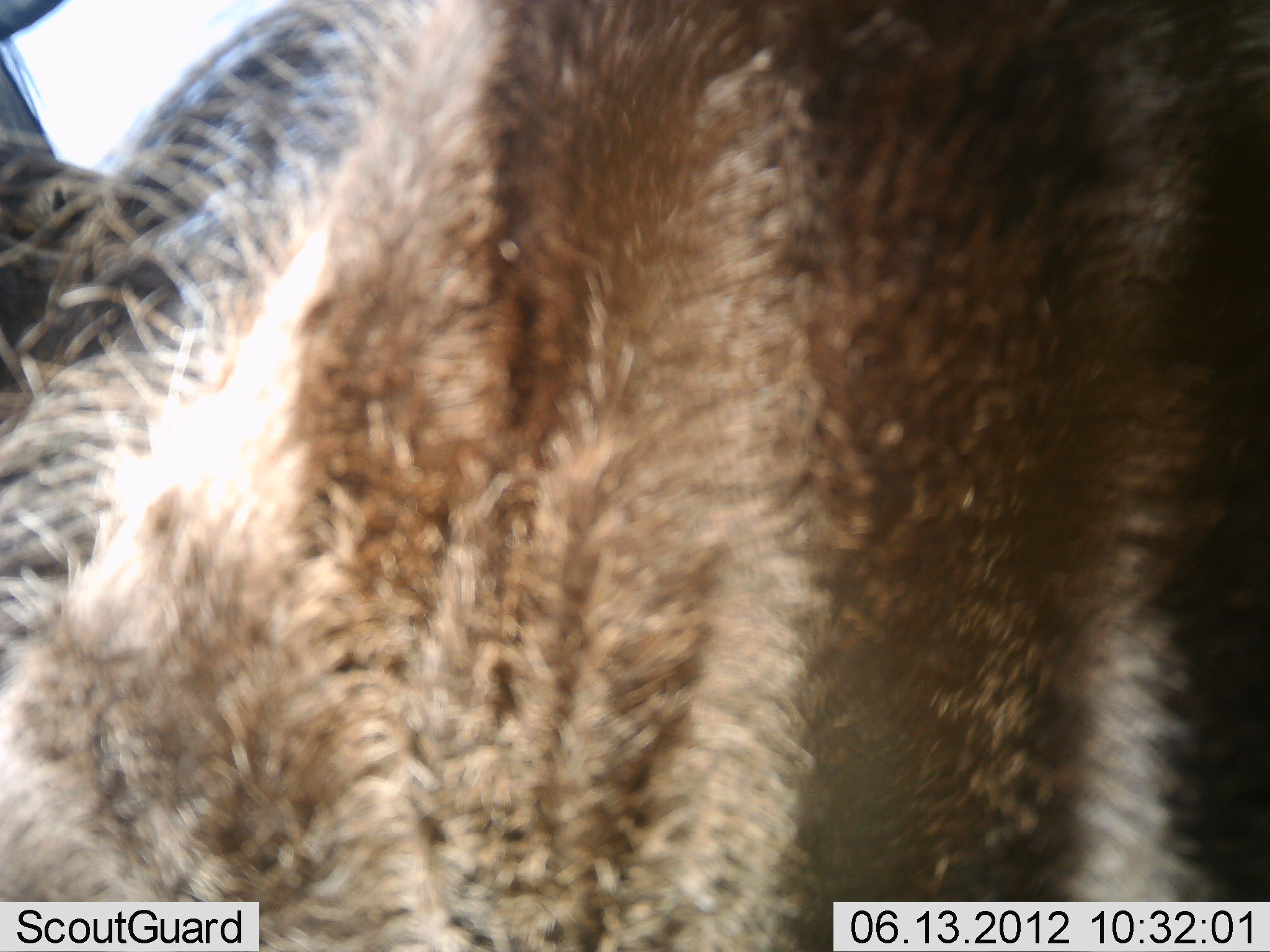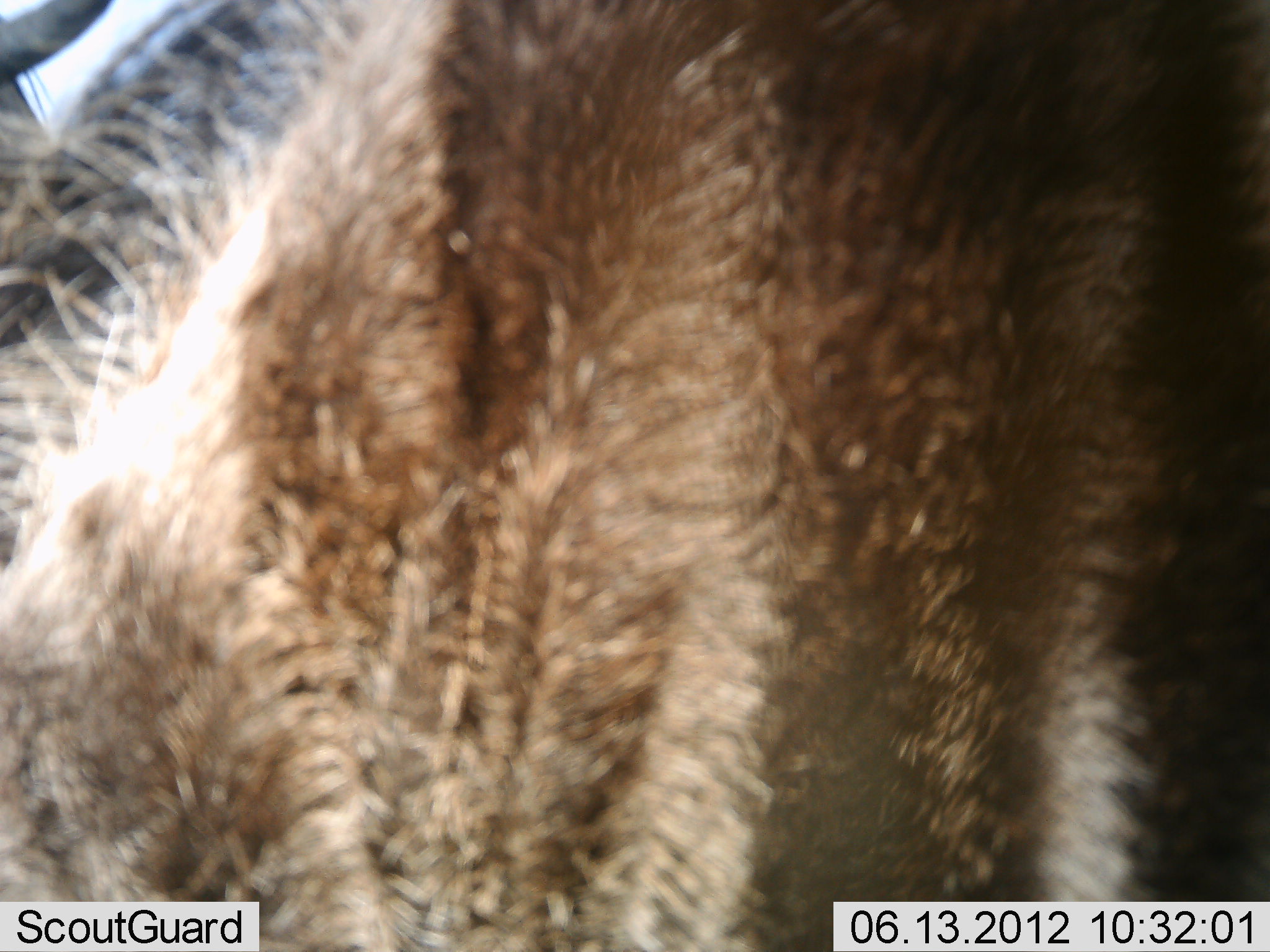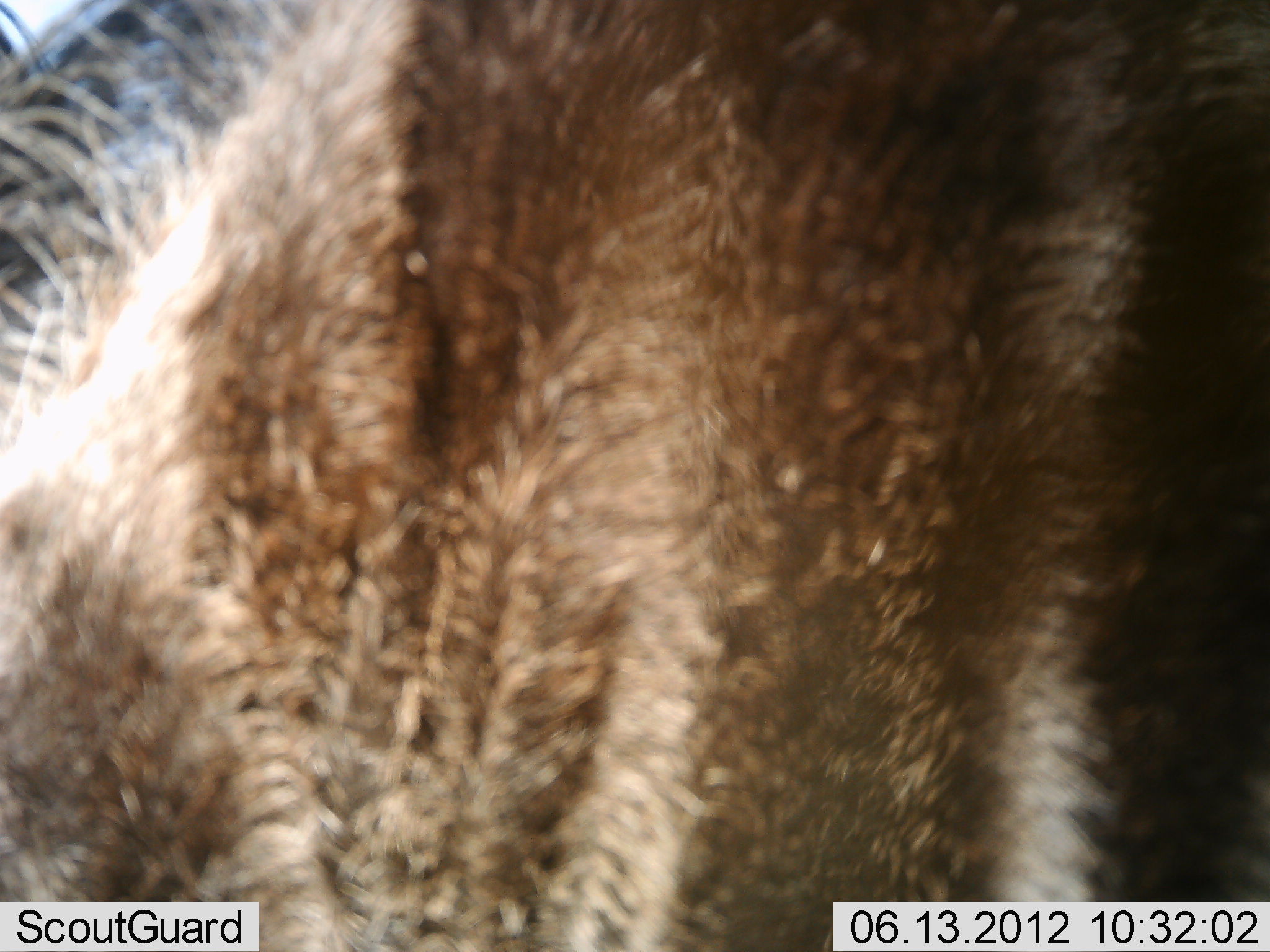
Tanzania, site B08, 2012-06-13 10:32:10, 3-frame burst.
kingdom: Animalia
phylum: Chordata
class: Mammalia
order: Artiodactyla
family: Bovidae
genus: Connochaetes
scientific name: Connochaetes taurinus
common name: blue wildebeest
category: wildebeest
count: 1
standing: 80%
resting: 10%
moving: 0%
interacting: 0%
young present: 0%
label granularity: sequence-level